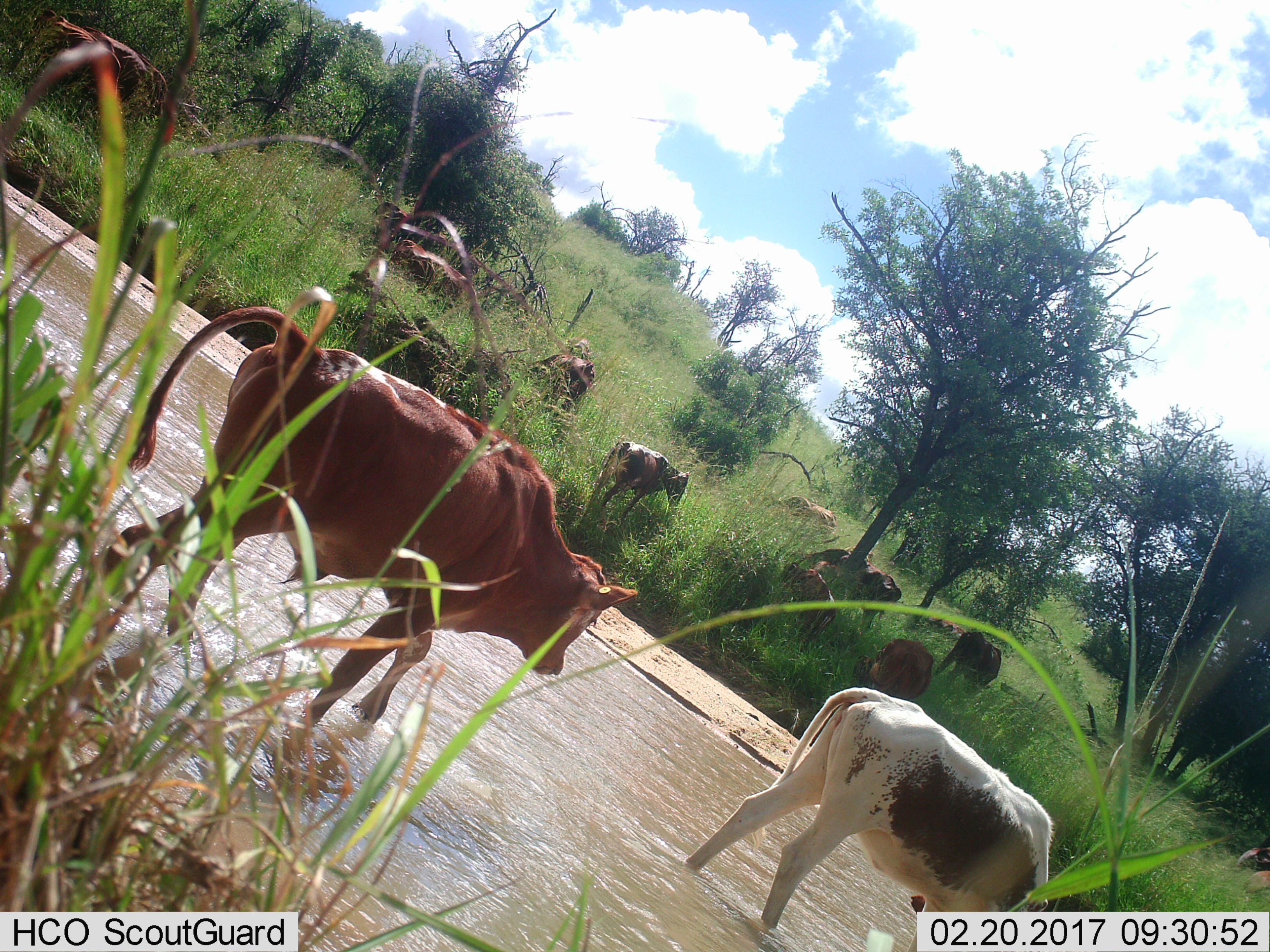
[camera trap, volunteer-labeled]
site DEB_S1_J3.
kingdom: Animalia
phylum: Chordata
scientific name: Vertebrata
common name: domestic animal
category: domesticanimal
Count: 11-50.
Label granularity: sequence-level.